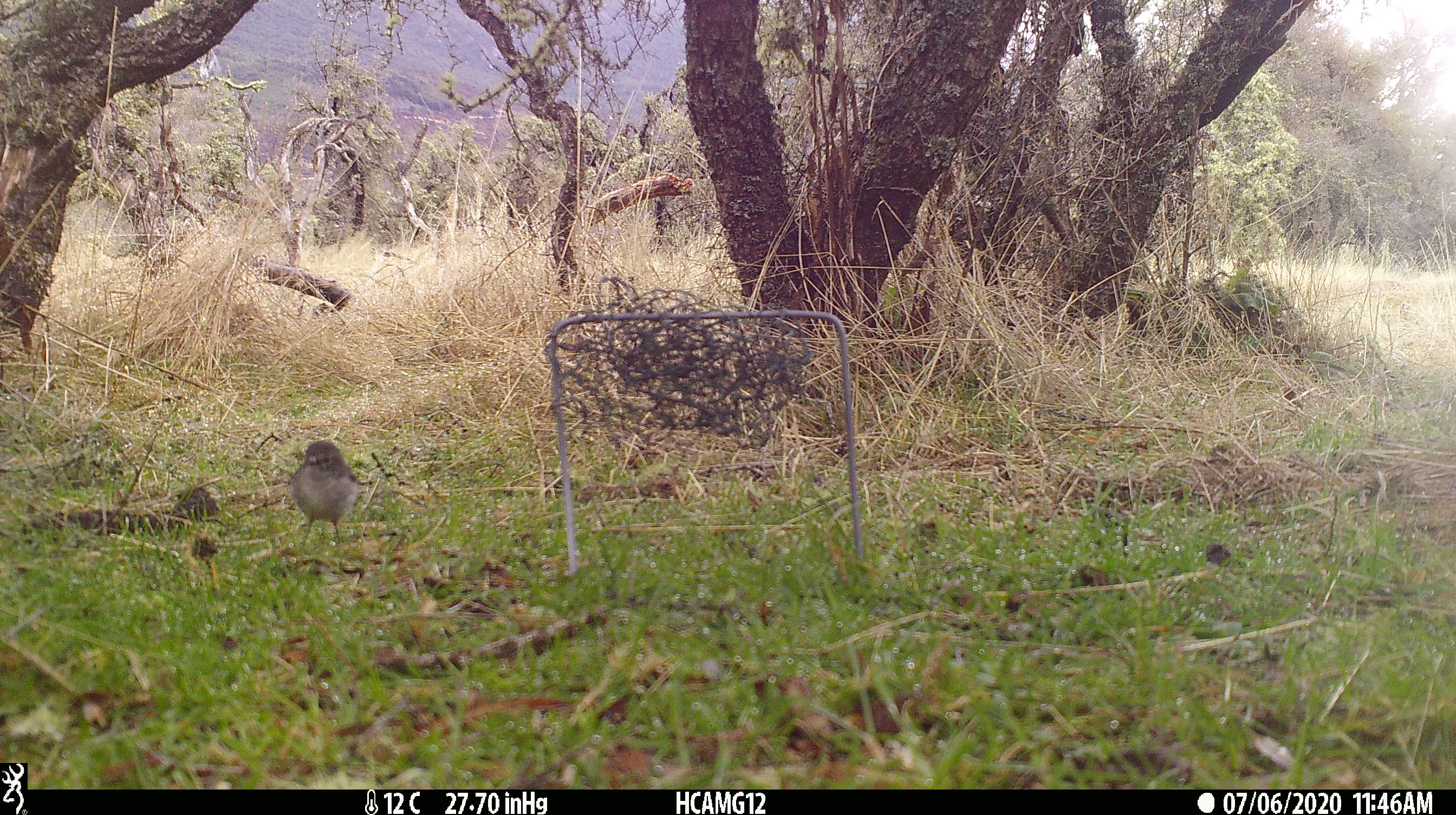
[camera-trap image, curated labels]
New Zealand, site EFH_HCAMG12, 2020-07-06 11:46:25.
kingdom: Animalia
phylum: Chordata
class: Aves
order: Passeriformes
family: Petroicidae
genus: Petroica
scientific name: Petroica australis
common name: new zealand robin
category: robin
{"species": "robin (new zealand robin) (Petroica australis)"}